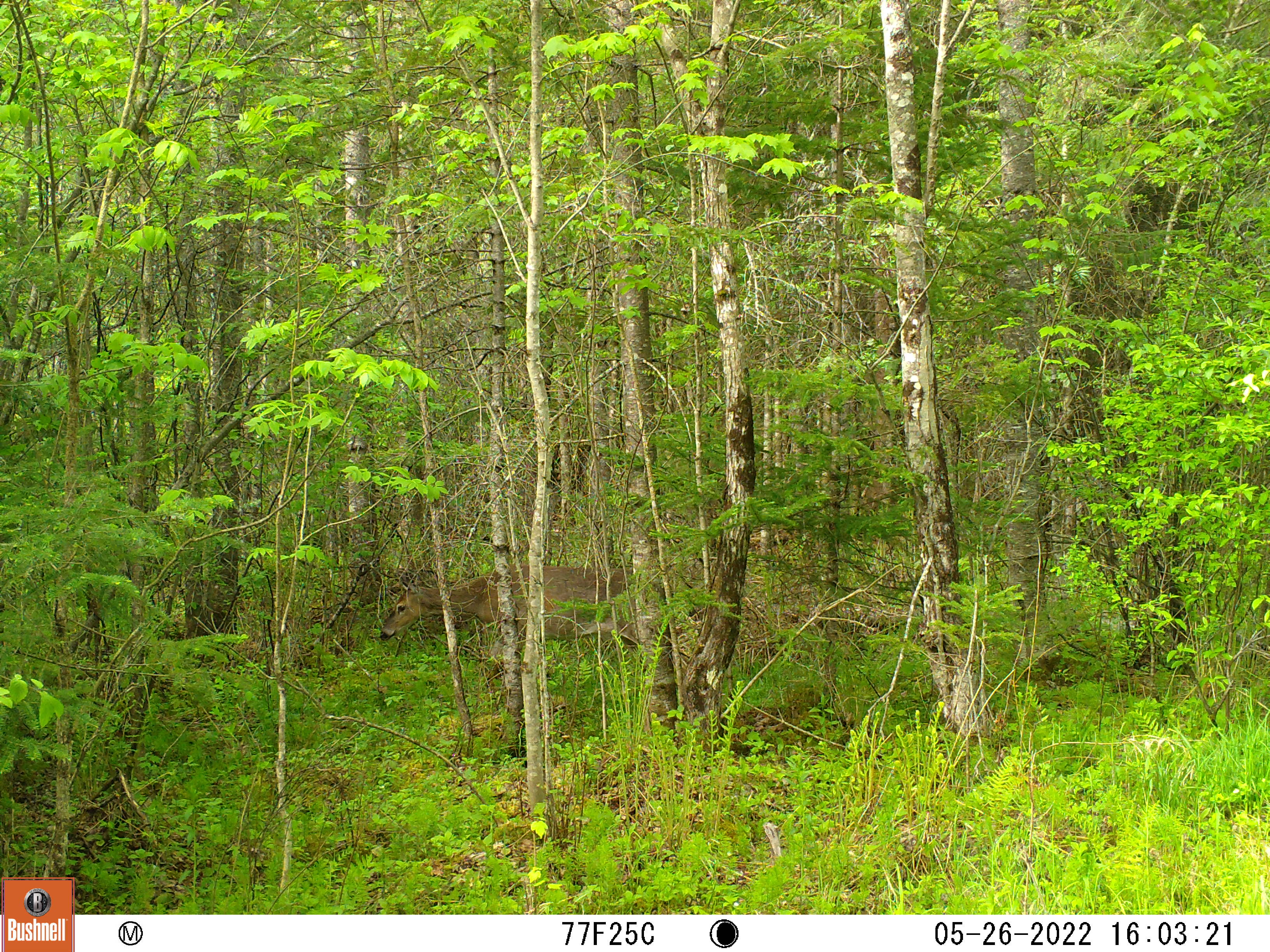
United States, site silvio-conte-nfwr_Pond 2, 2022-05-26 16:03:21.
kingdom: Animalia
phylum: Chordata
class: Mammalia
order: Artiodactyla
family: Cervidae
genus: Odocoileus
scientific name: Odocoileus virginianus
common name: white-tailed deer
White-tailed deer (Odocoileus virginianus).